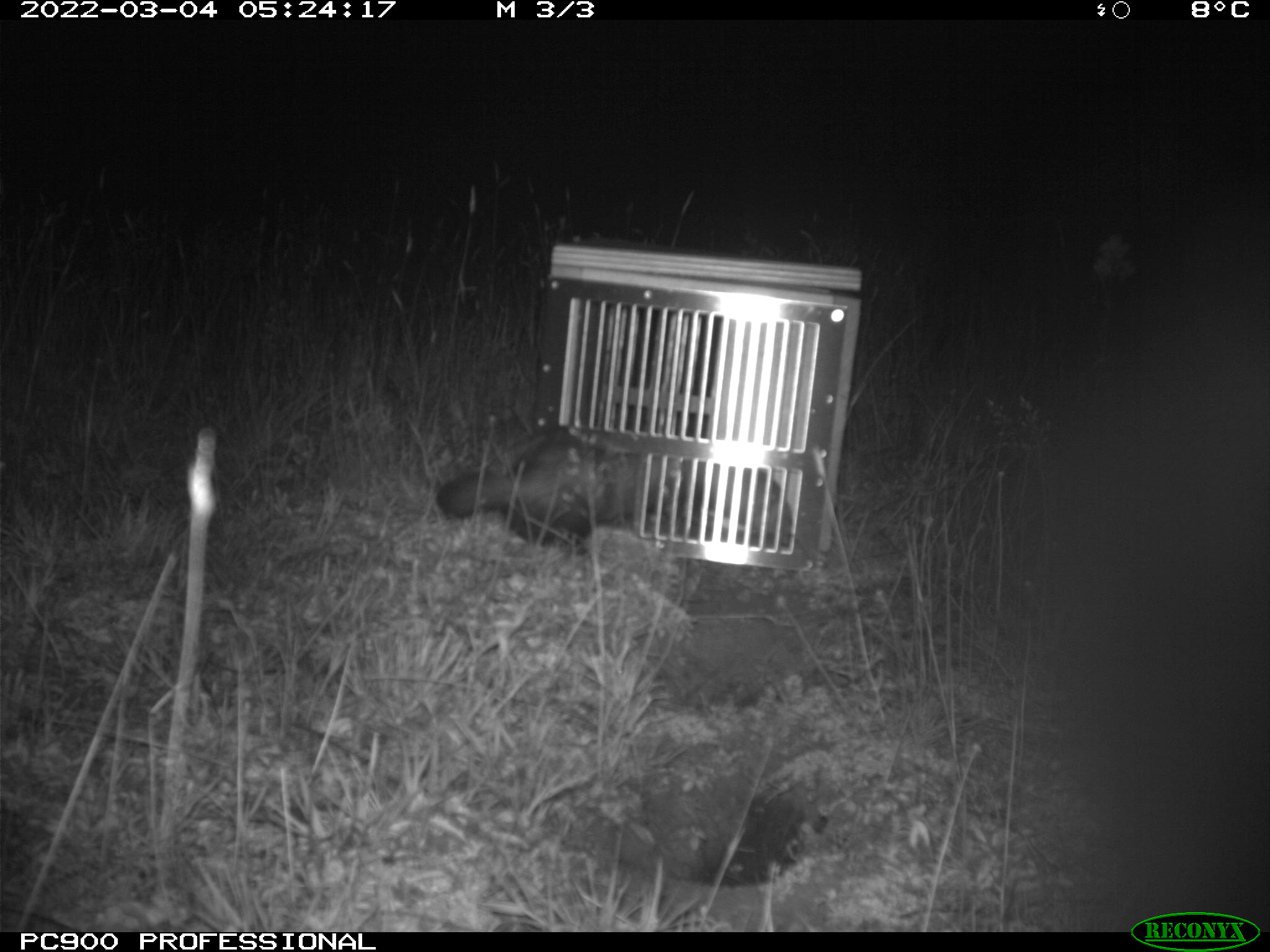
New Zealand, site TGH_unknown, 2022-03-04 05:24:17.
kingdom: Animalia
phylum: Chordata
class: Mammalia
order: Carnivora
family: Mustelidae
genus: Mustela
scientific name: Mustela furo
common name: ferret